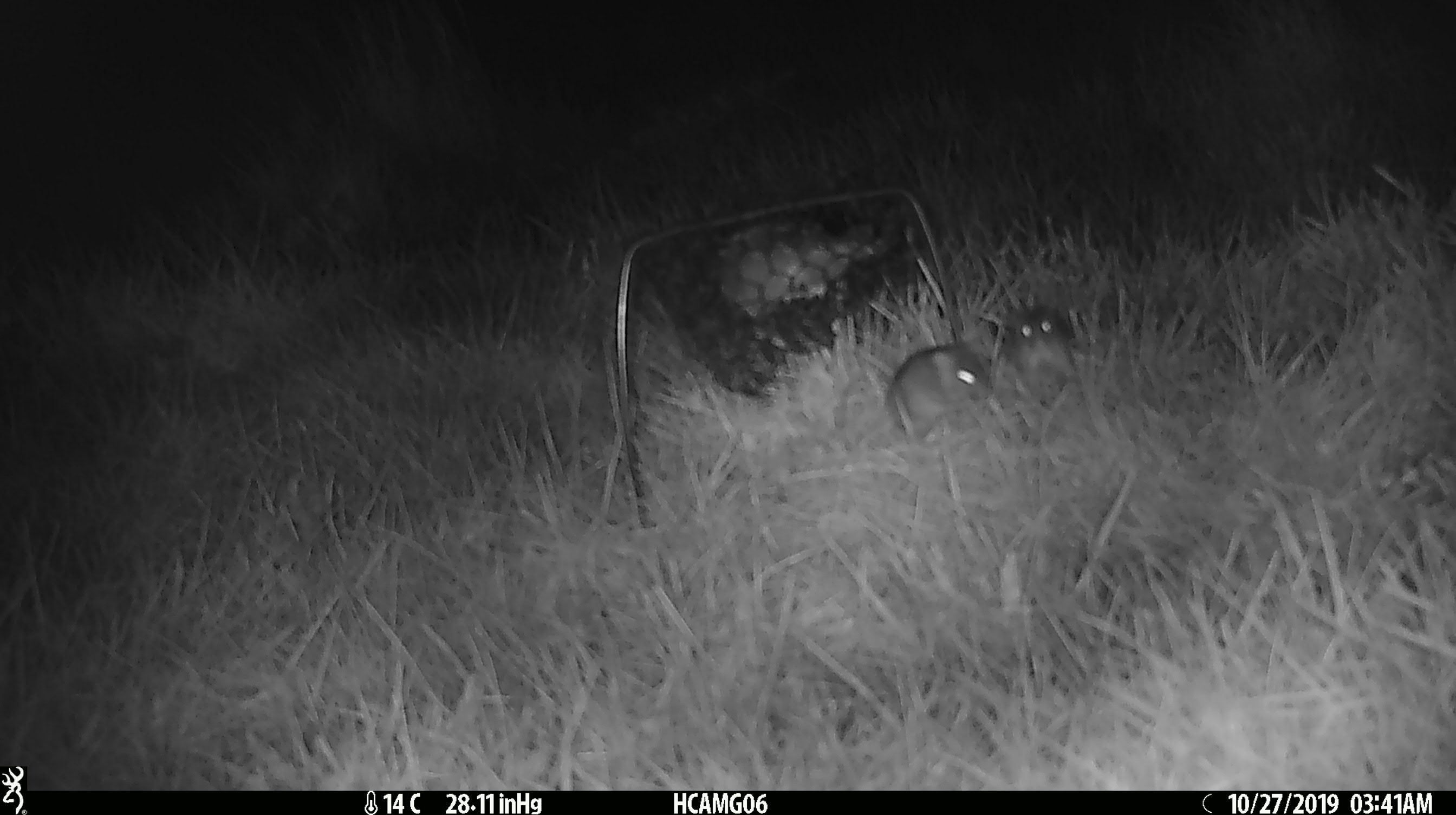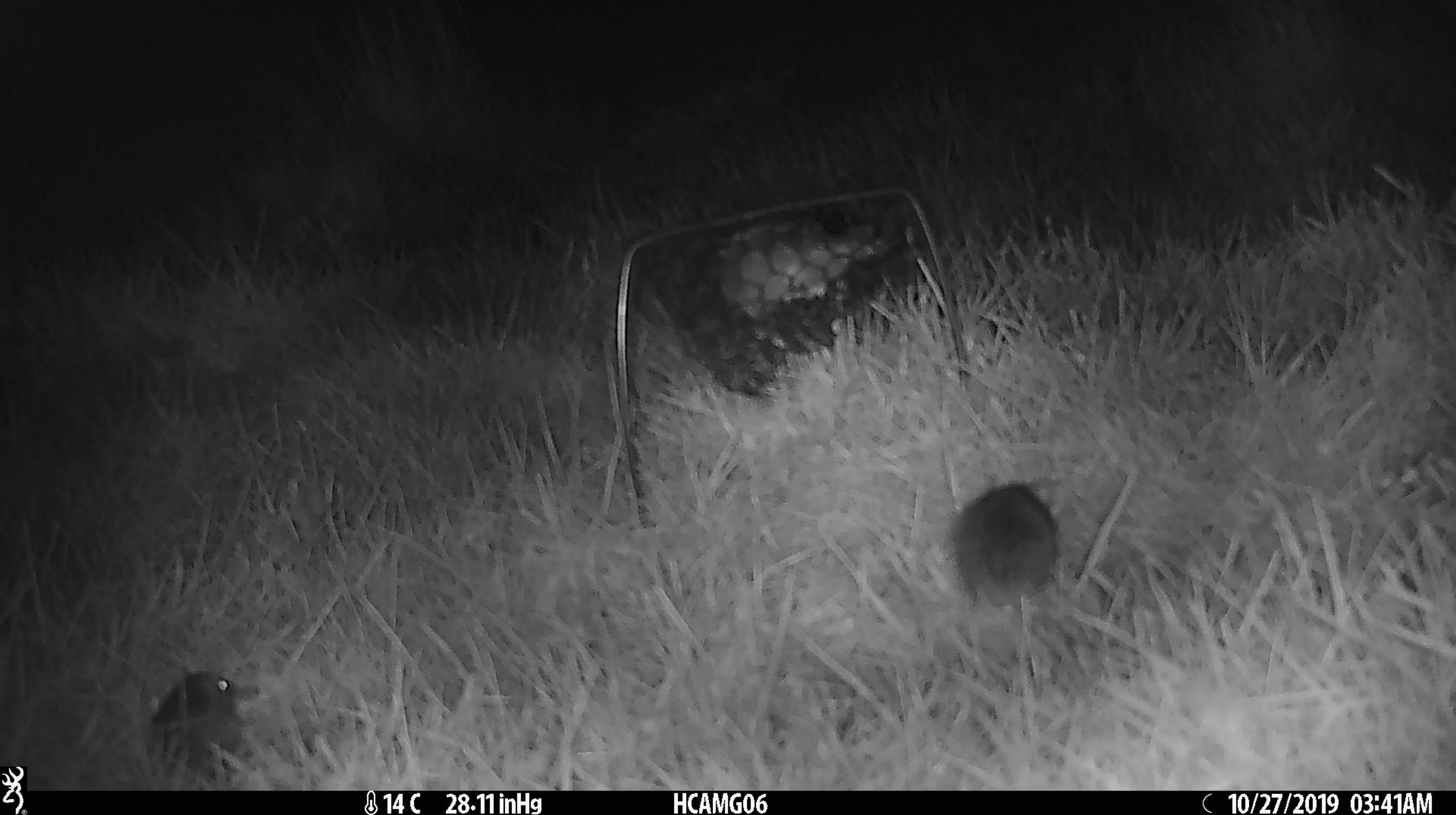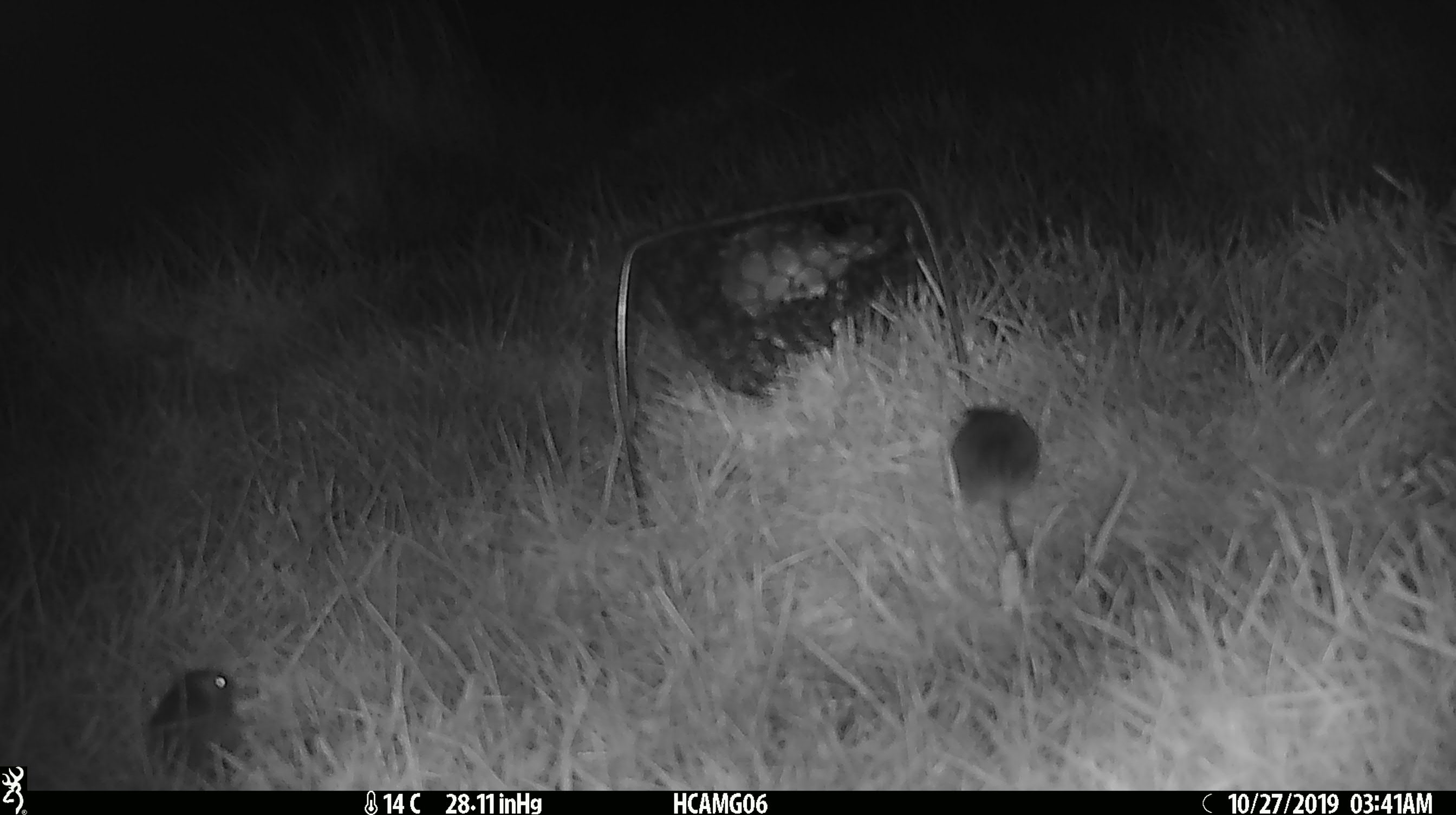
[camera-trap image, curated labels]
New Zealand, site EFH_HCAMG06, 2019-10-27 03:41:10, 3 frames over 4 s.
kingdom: Animalia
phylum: Chordata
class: Mammalia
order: Rodentia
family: Muridae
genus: Mus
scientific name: Mus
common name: mouse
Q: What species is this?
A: Mouse (Mus).